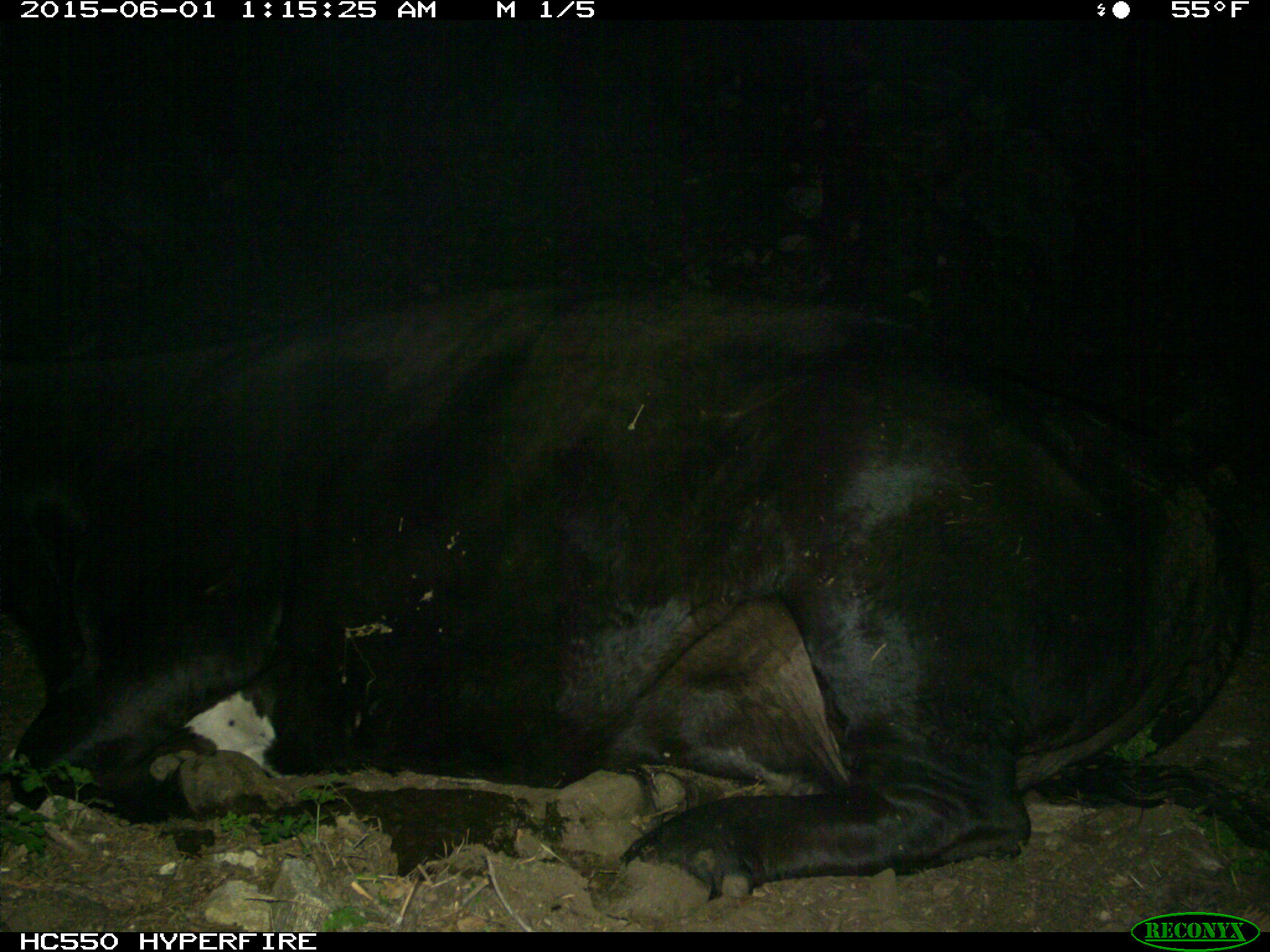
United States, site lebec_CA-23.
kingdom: Animalia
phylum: Chordata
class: Mammalia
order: Artiodactyla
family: Bovidae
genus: Bos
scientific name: Bos taurus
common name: domestic cow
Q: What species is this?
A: Bos taurus (domestic cow).